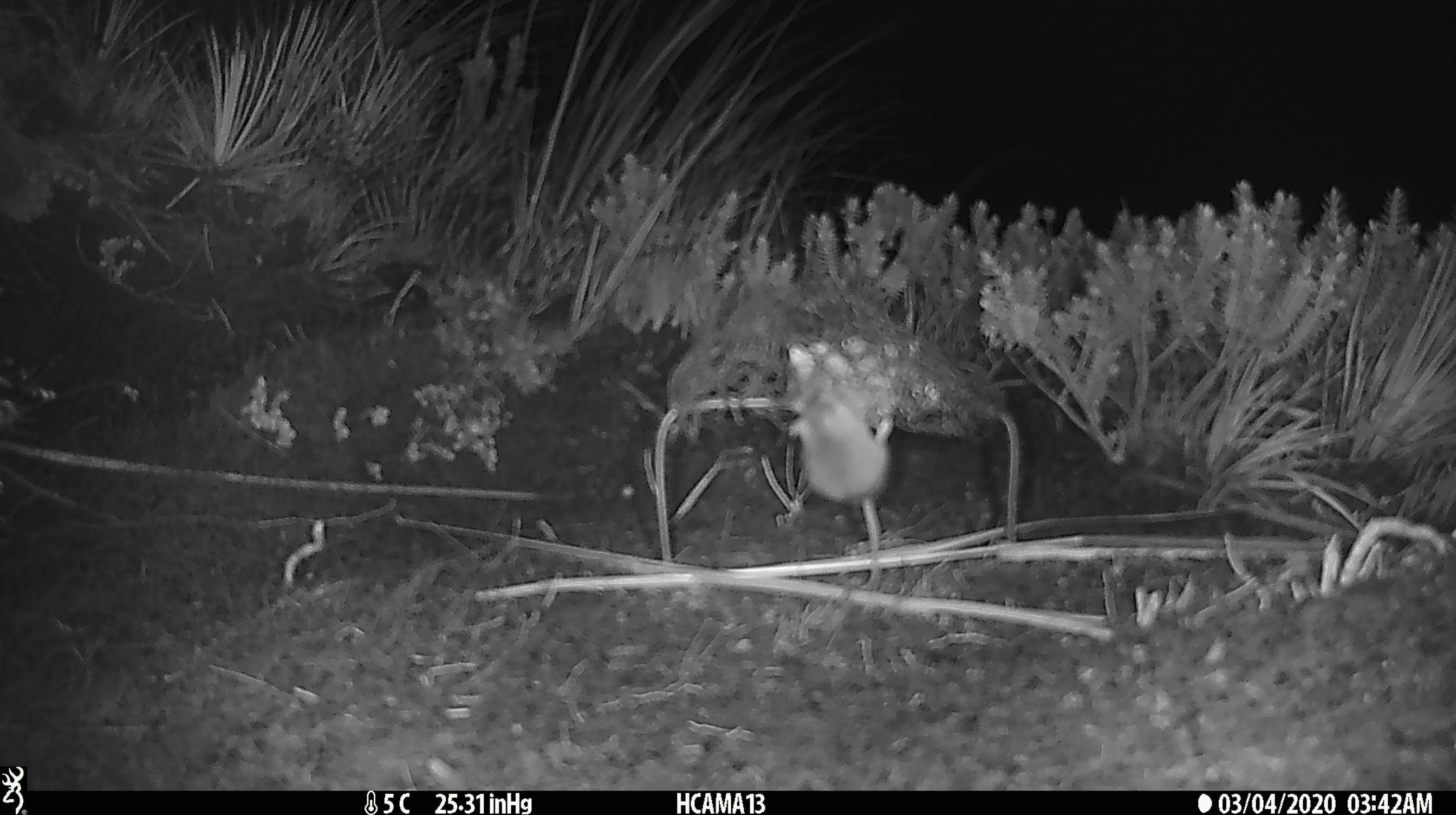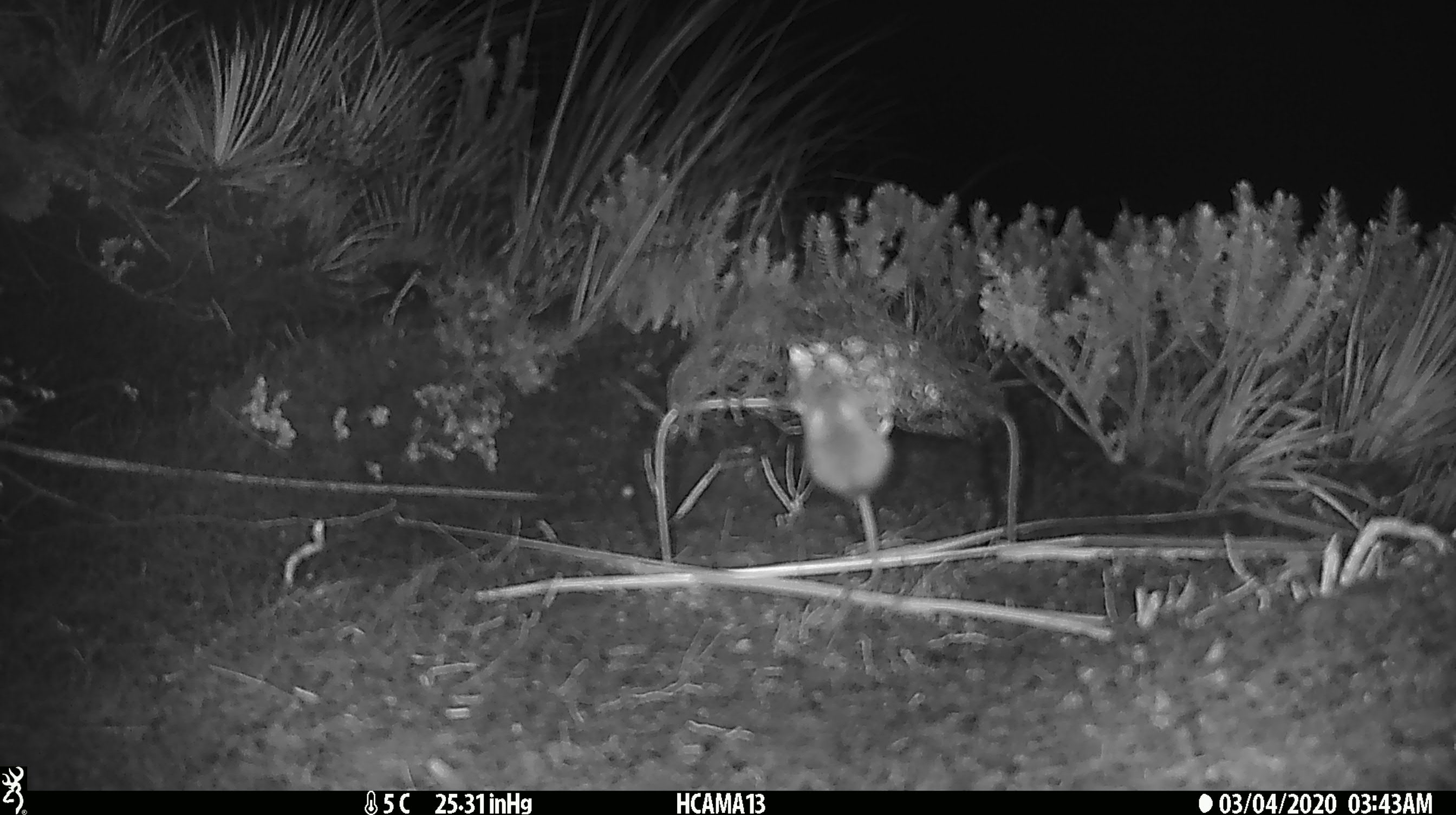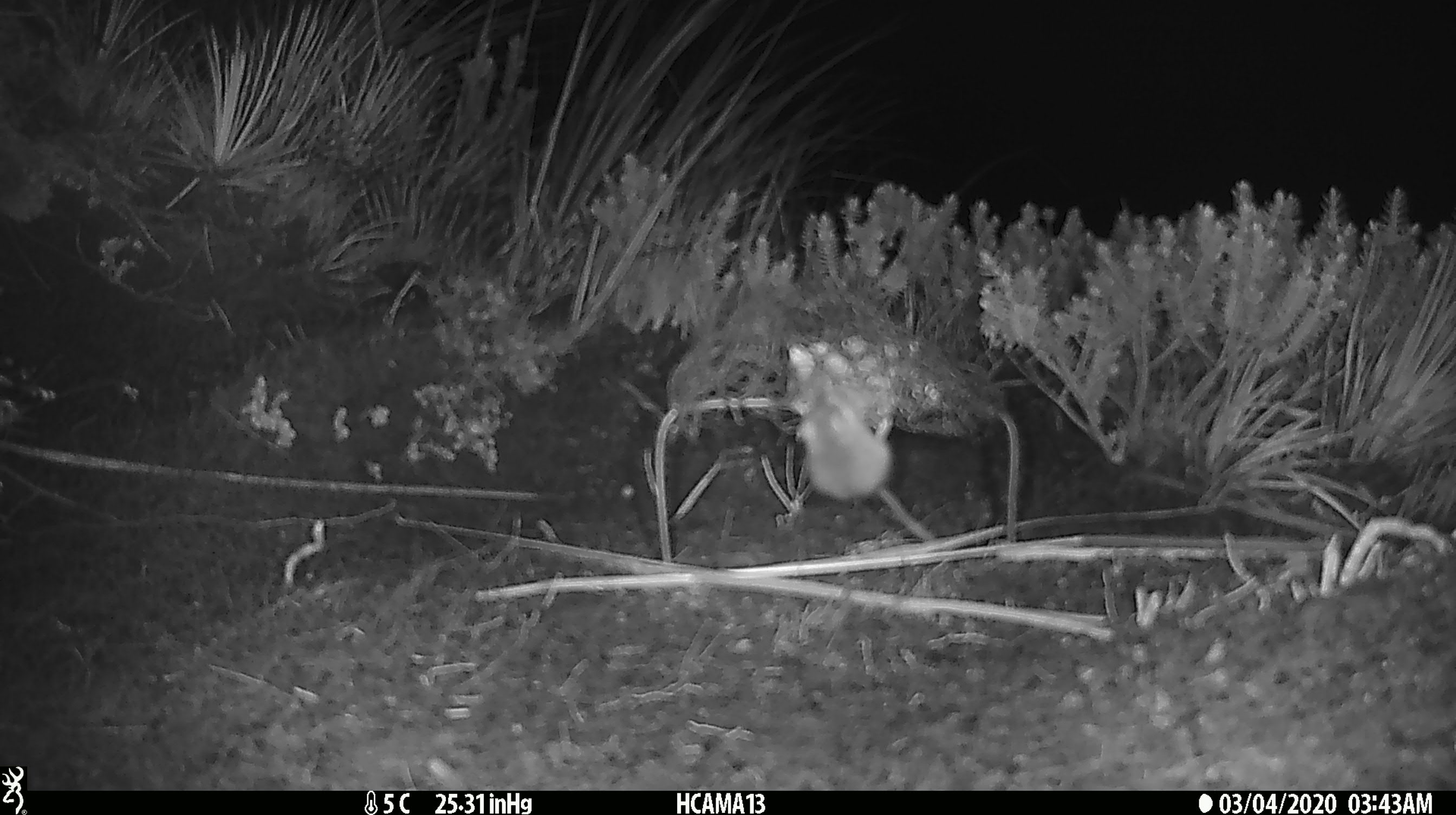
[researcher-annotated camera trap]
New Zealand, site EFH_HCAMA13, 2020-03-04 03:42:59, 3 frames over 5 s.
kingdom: Animalia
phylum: Chordata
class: Mammalia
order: Rodentia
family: Muridae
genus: Mus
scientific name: Mus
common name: mouse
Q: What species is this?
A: Mouse (Mus).